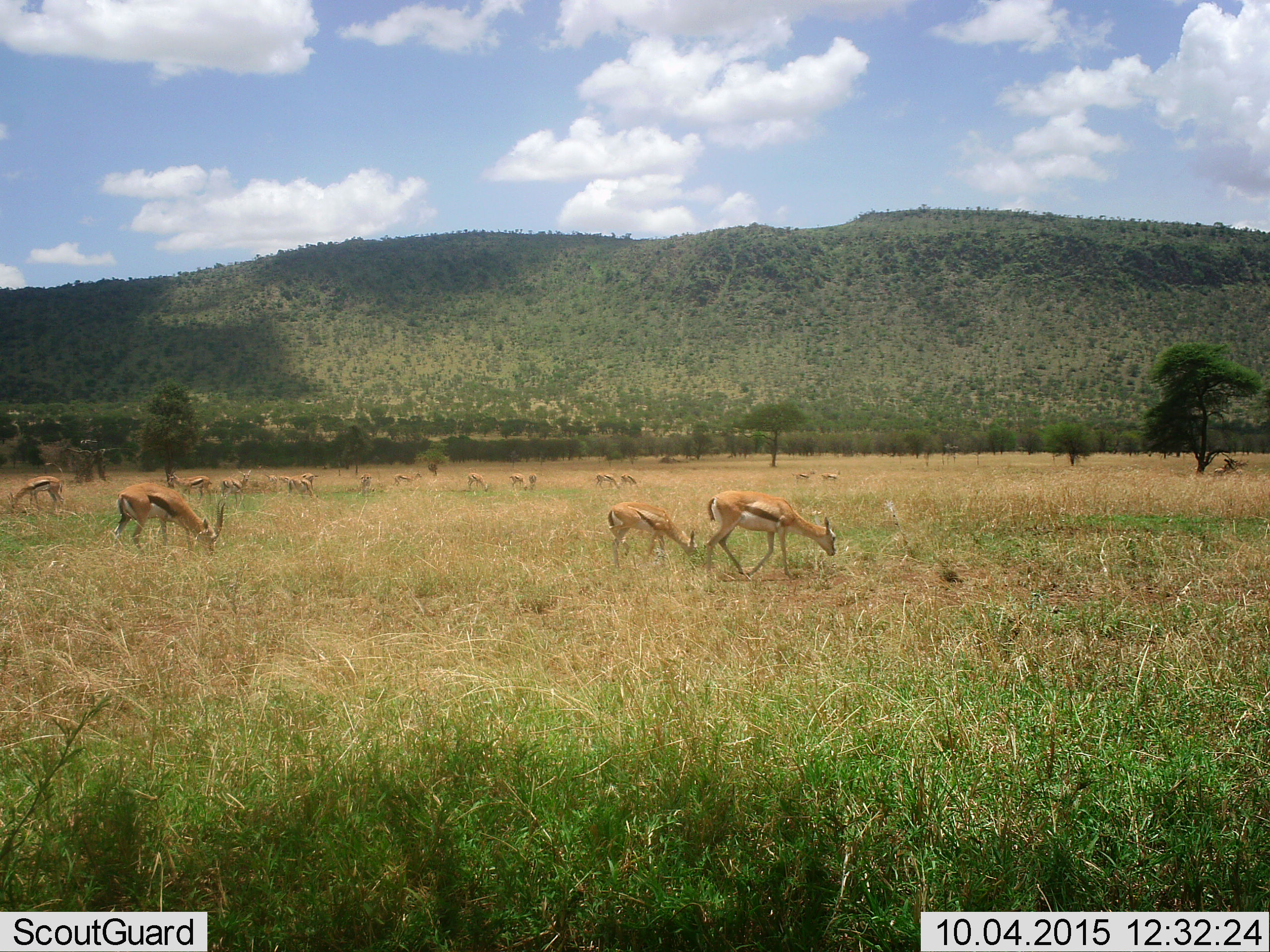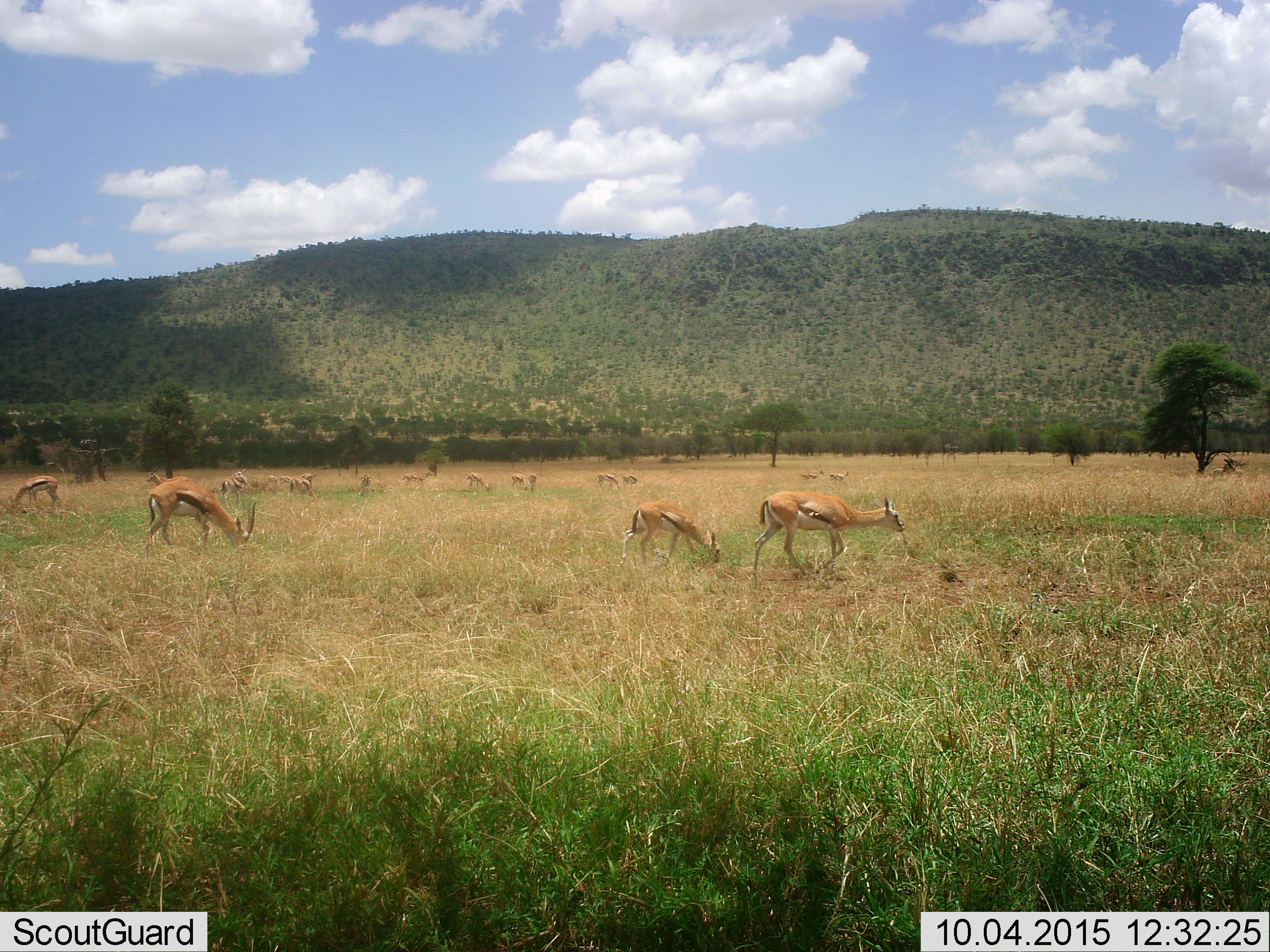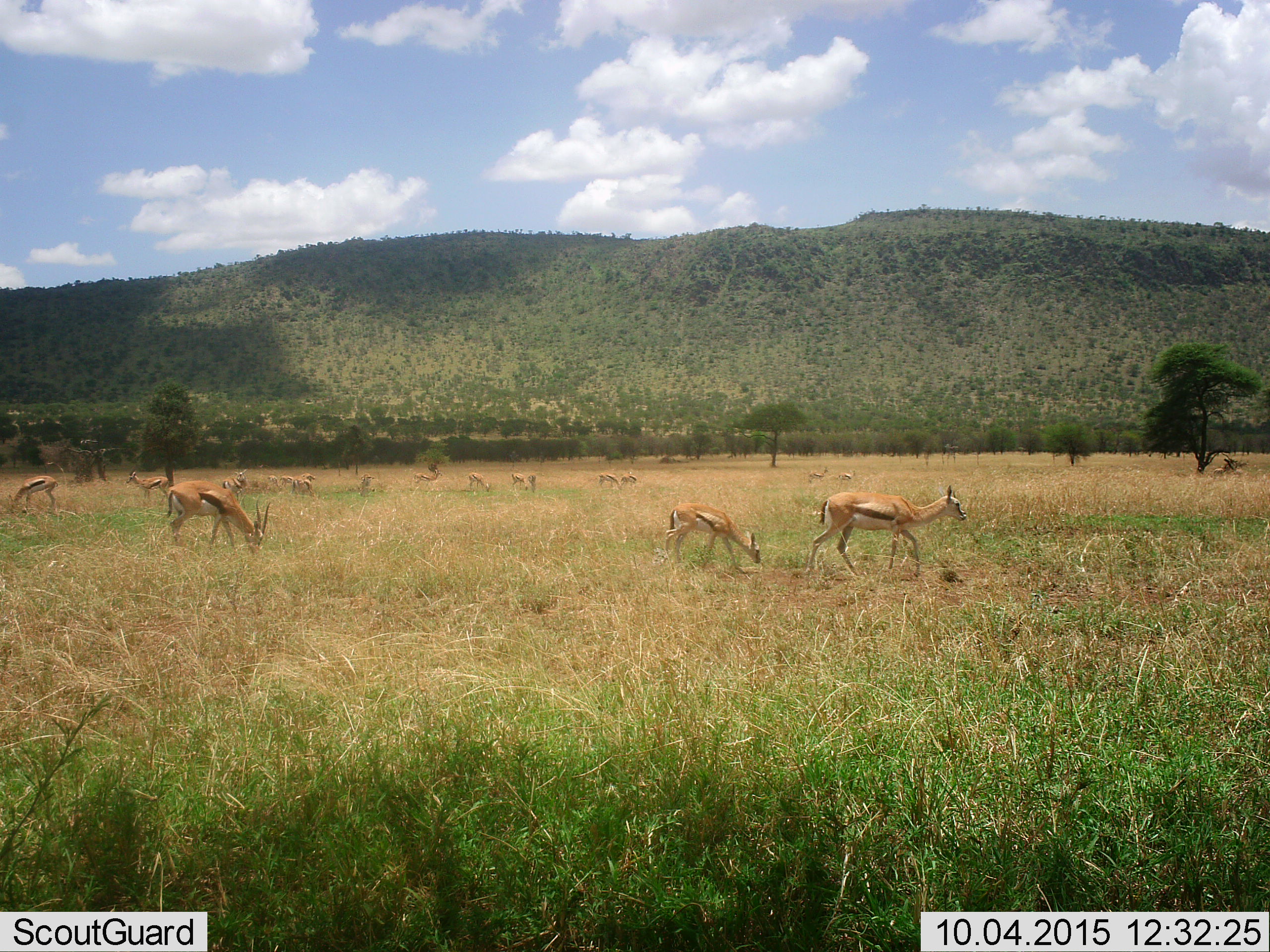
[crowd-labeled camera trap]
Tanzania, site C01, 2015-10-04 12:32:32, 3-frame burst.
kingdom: Animalia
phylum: Chordata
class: Mammalia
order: Artiodactyla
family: Bovidae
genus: Eudorcas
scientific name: Eudorcas thomsonii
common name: thomson's gazelle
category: gazellethomsons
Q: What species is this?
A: Gazellethomsons (thomson's gazelle) (Eudorcas thomsonii).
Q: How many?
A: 11-50.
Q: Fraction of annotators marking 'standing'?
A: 47%.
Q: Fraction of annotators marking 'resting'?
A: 11%.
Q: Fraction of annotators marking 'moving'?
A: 58%.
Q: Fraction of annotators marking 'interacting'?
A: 5%.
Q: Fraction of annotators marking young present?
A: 68%.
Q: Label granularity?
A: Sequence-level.